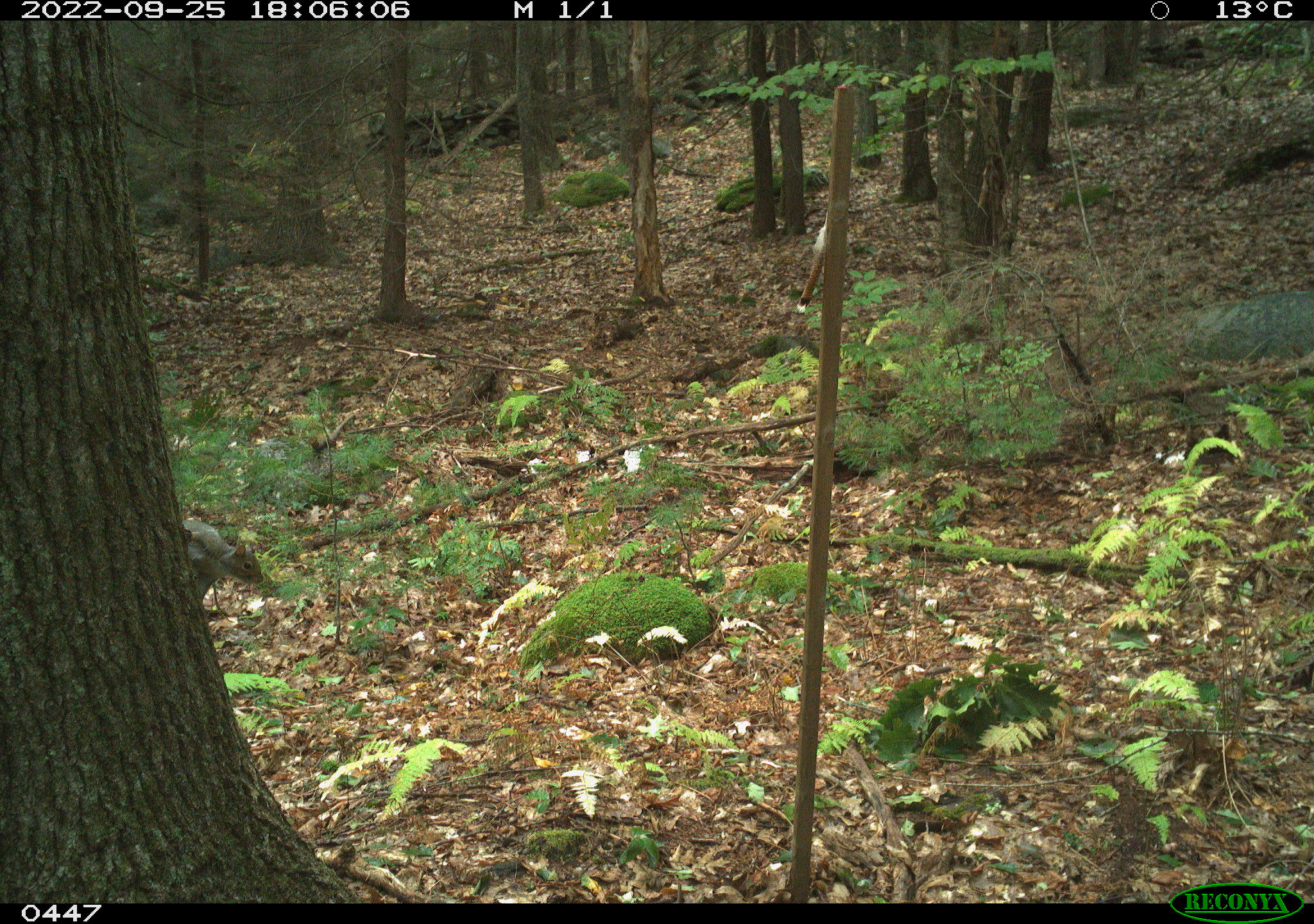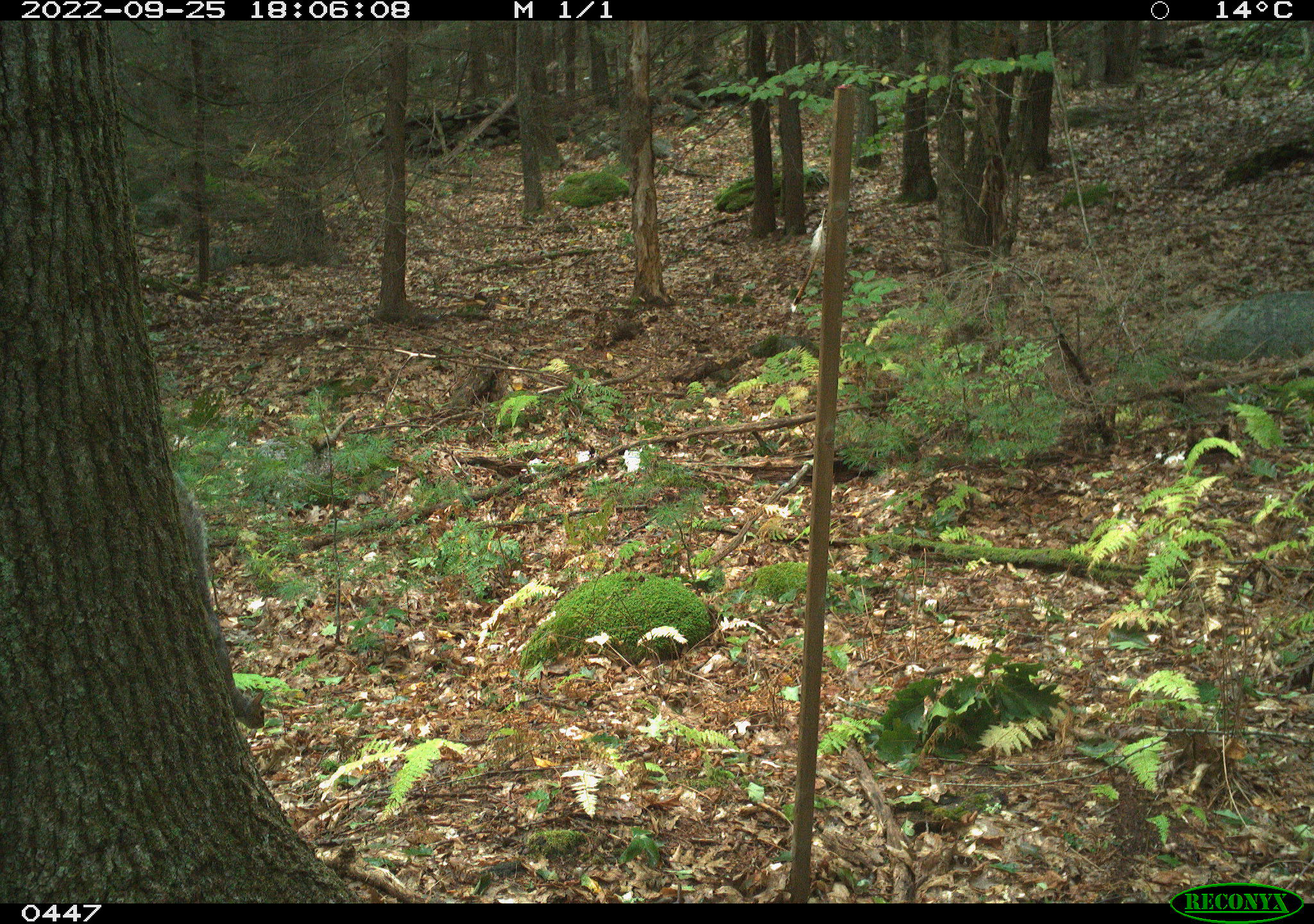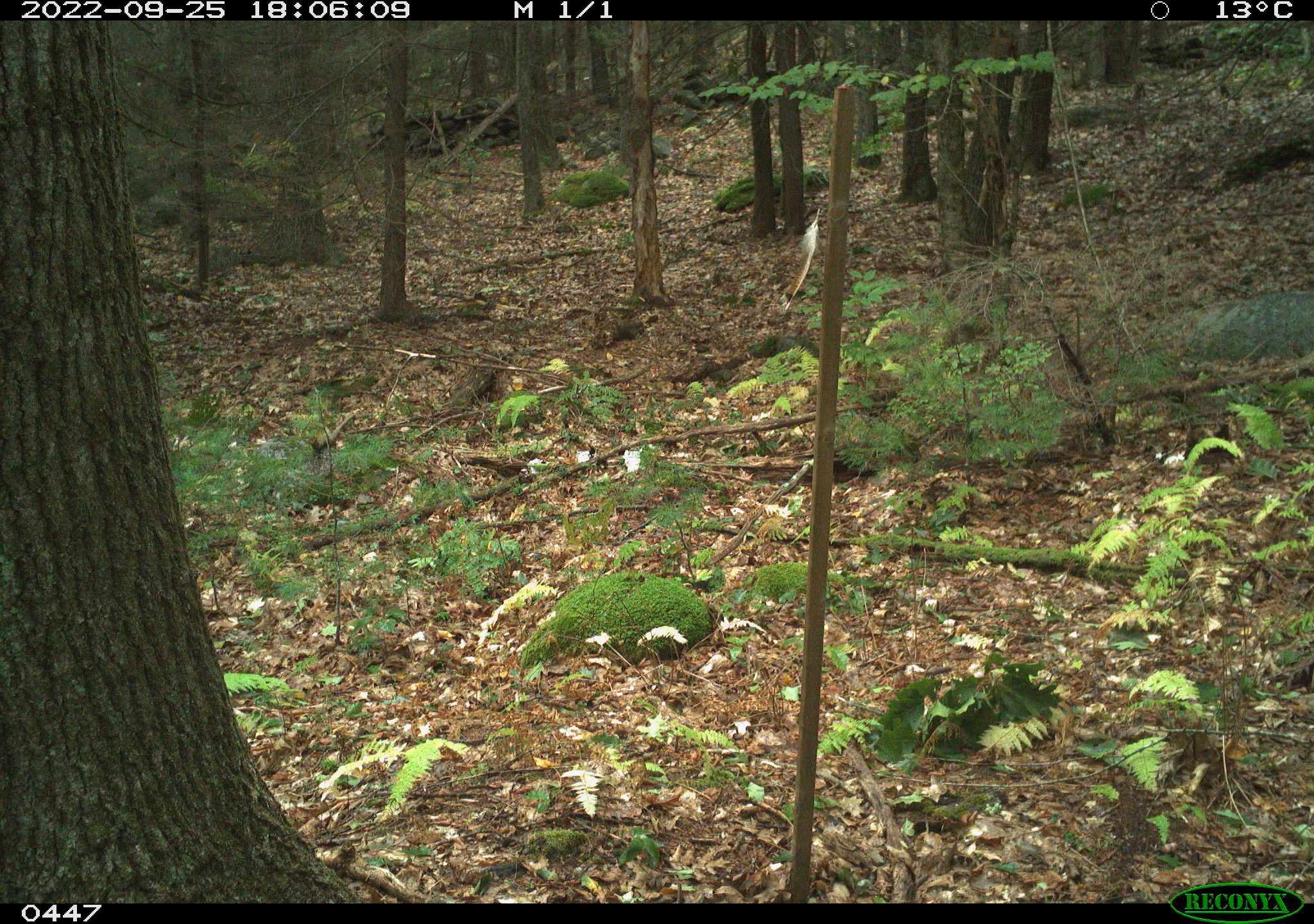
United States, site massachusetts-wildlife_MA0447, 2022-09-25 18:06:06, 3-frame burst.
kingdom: Animalia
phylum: Chordata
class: Mammalia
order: Rodentia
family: Sciuridae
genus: Sciurus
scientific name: Sciurus carolinensis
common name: gray squirrel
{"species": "gray squirrel (Sciurus carolinensis)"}